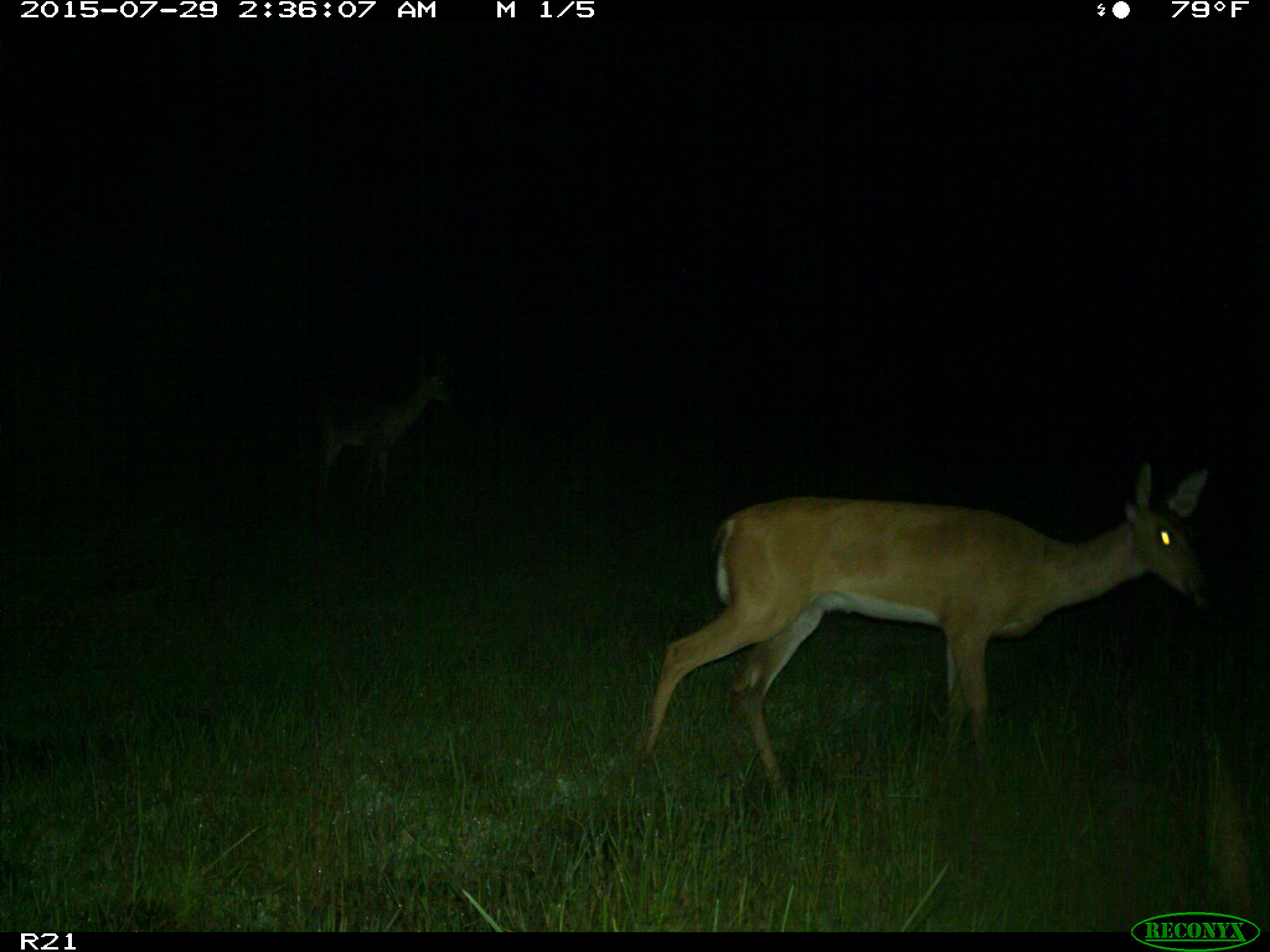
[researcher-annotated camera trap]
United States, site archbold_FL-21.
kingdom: Animalia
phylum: Chordata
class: Mammalia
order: Artiodactyla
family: Cervidae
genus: Odocoileus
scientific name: Odocoileus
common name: deer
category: unidentified deer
Unidentified deer (deer) (Odocoileus).